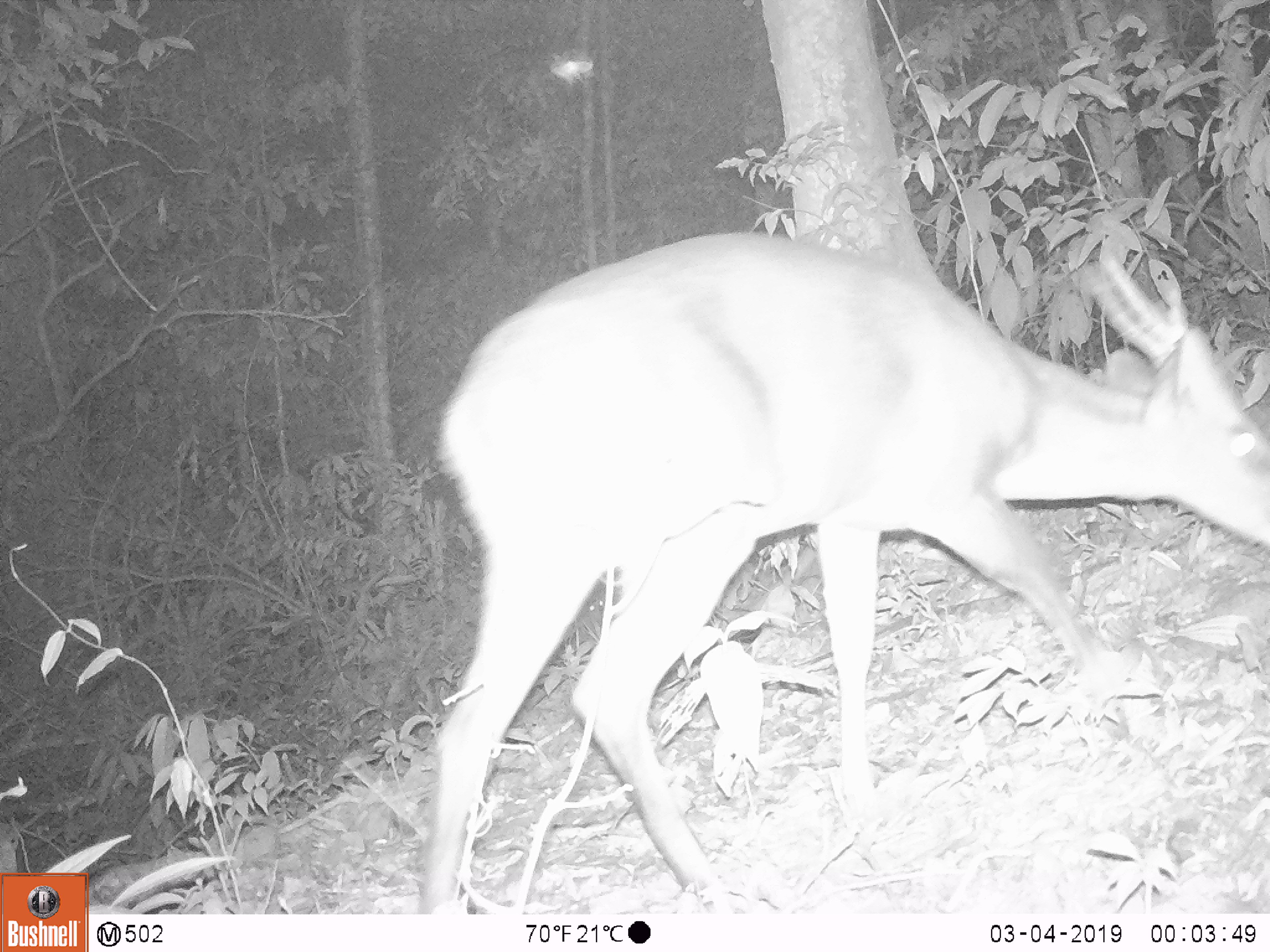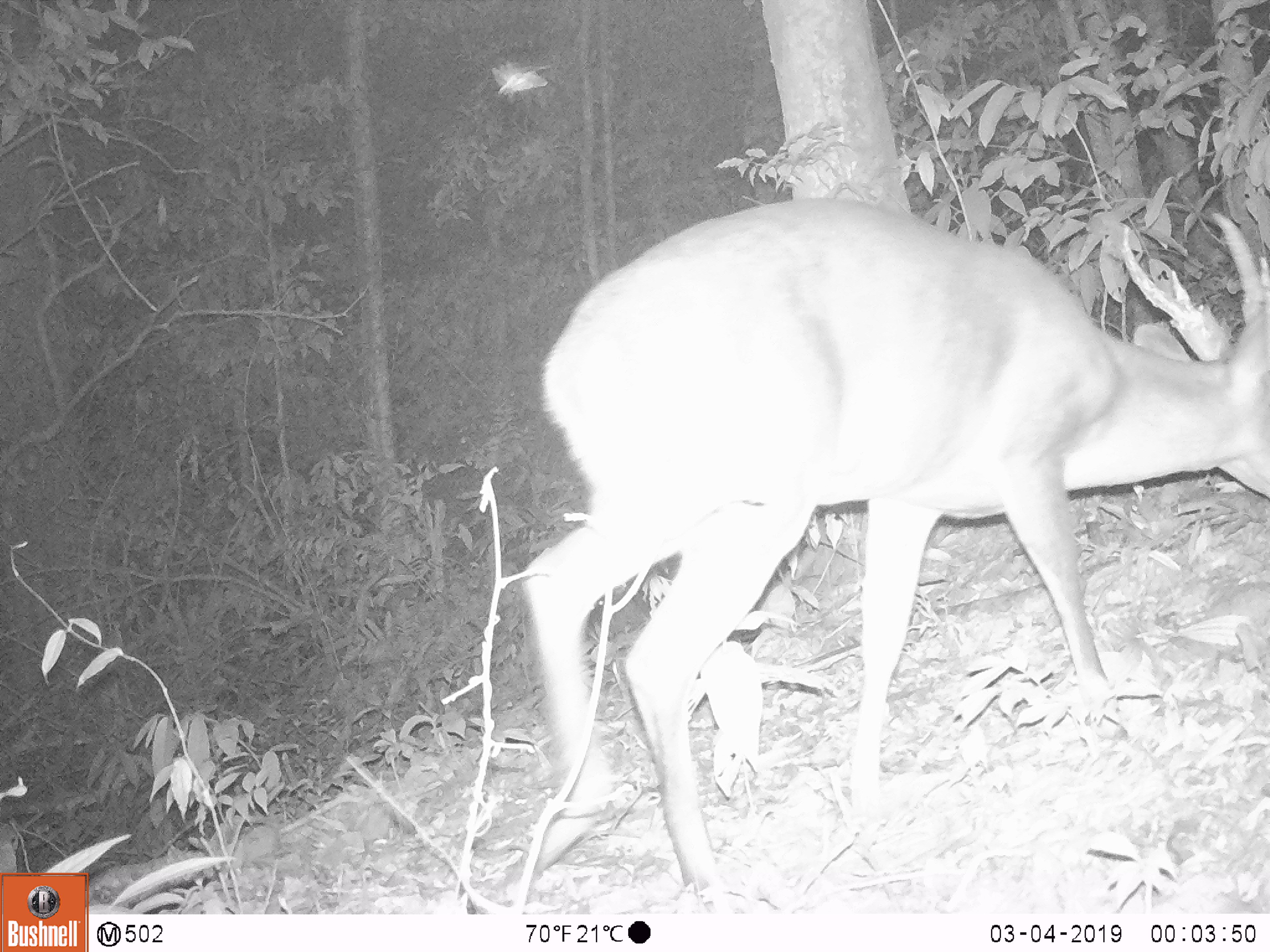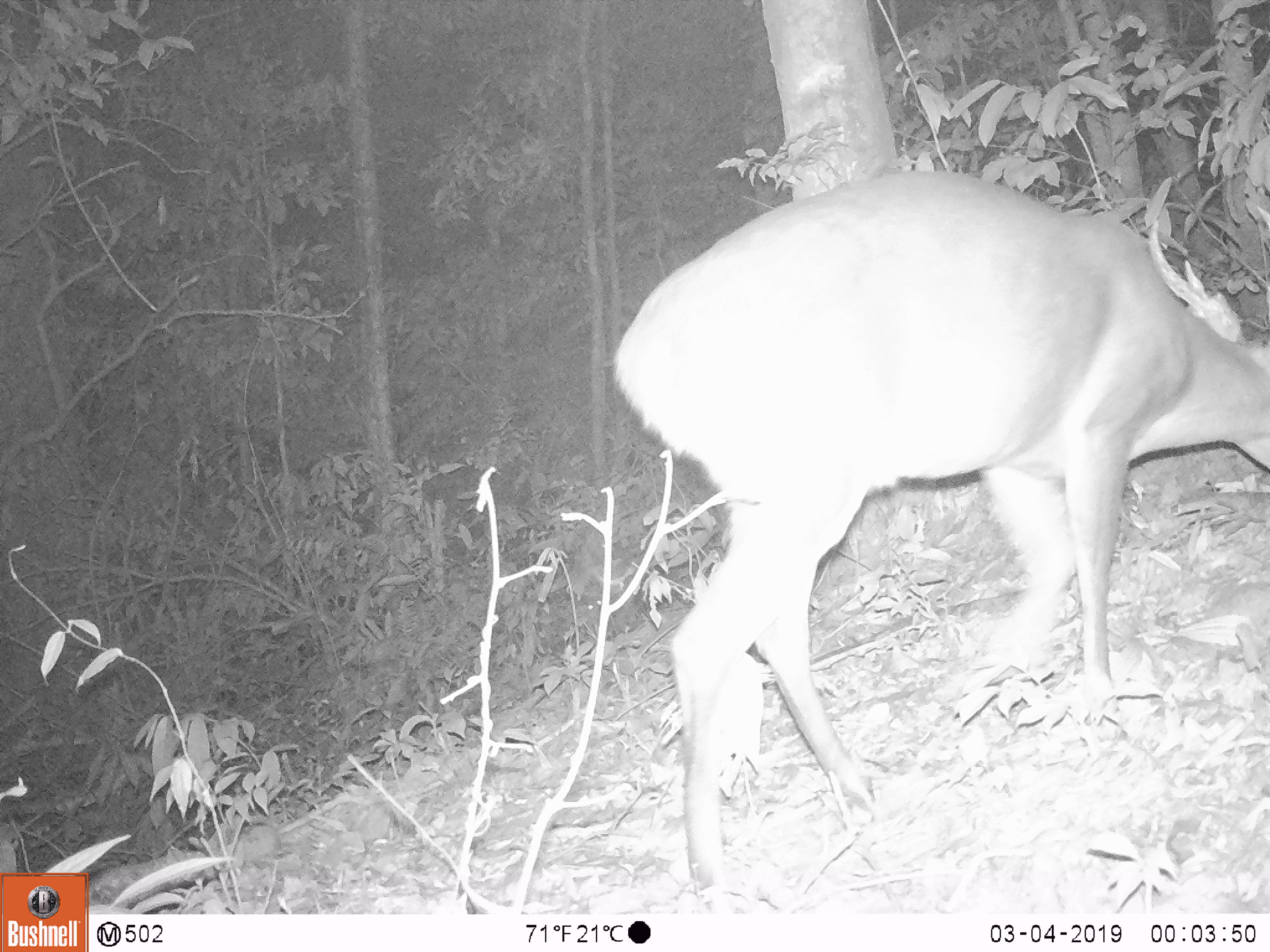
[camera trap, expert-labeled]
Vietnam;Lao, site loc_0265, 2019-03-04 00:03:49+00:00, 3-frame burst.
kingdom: Animalia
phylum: Chordata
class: Mammalia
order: Artiodactyla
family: Cervidae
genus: Muntiacus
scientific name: Muntiacus vuquangensis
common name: large-antlered muntjac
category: large antlered muntjac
Large antlered muntjac (large-antlered muntjac) (Muntiacus vuquangensis). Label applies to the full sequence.